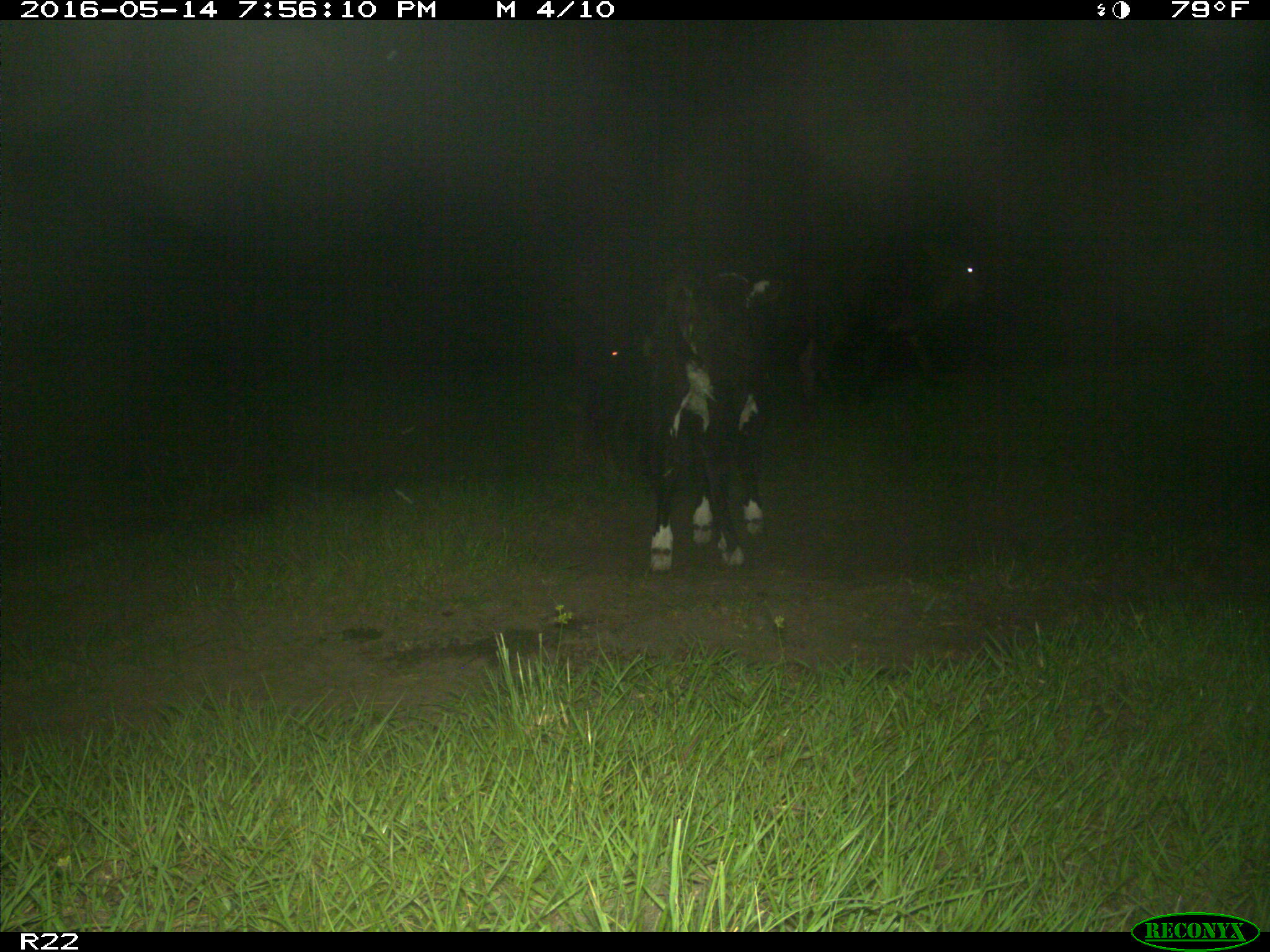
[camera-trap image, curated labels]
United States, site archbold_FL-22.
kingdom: Animalia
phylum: Chordata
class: Mammalia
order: Artiodactyla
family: Bovidae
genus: Bos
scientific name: Bos taurus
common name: domestic cow